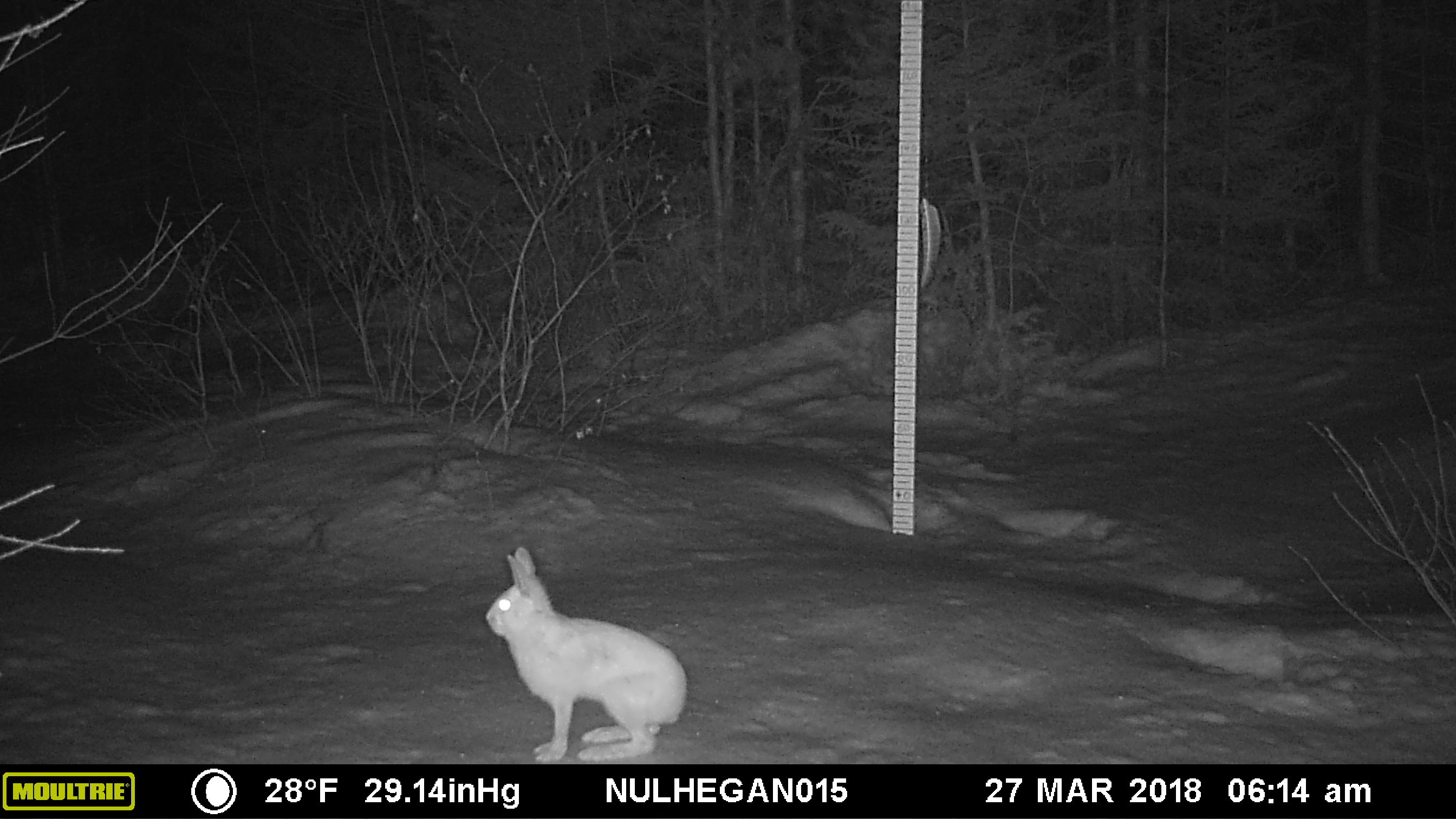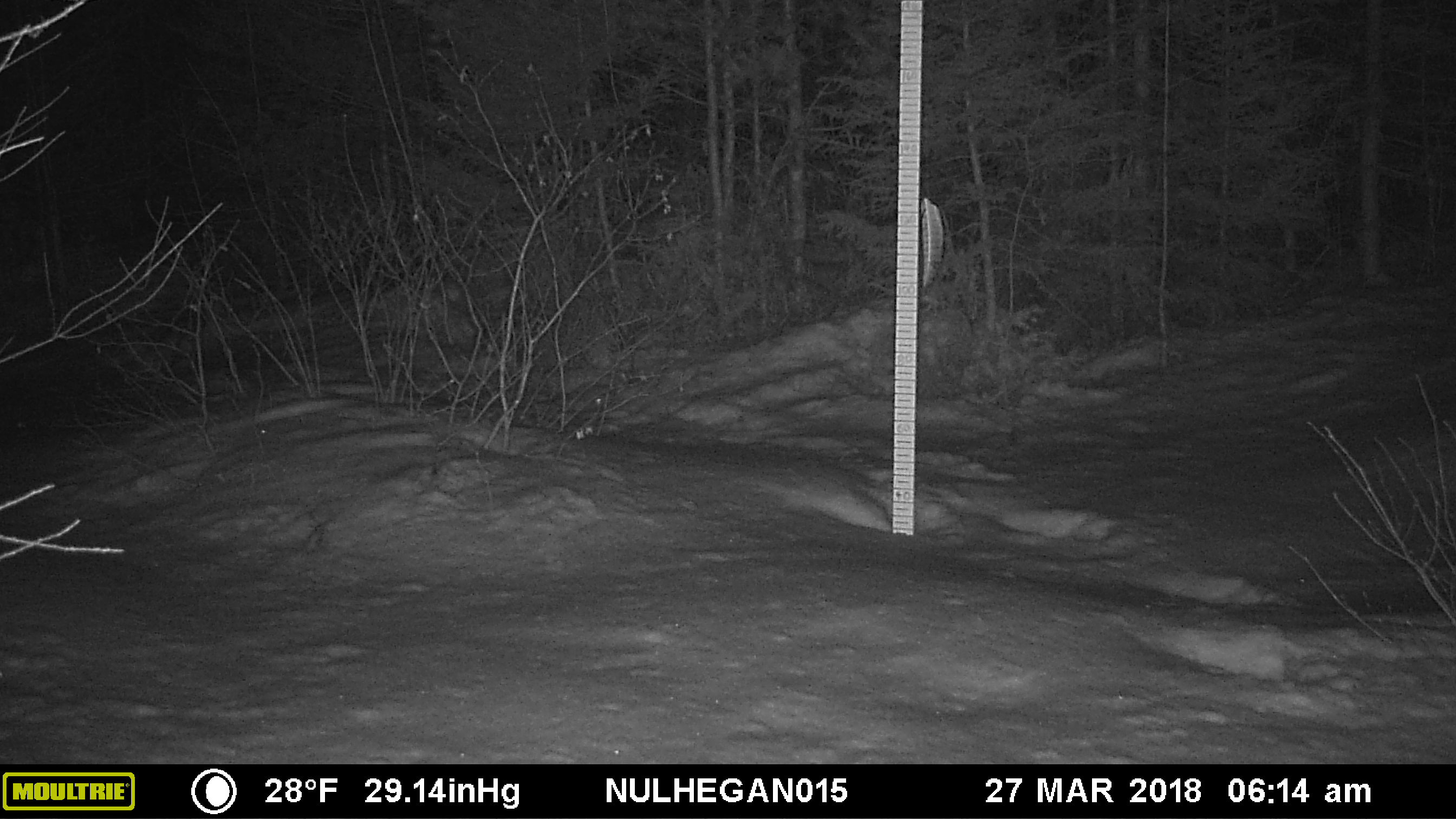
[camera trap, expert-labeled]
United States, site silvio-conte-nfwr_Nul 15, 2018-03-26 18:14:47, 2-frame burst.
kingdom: Animalia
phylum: Chordata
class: Mammalia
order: Lagomorpha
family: Leporidae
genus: Lepus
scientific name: Lepus americanus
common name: snowshoe hare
Snowshoe hare (Lepus americanus).